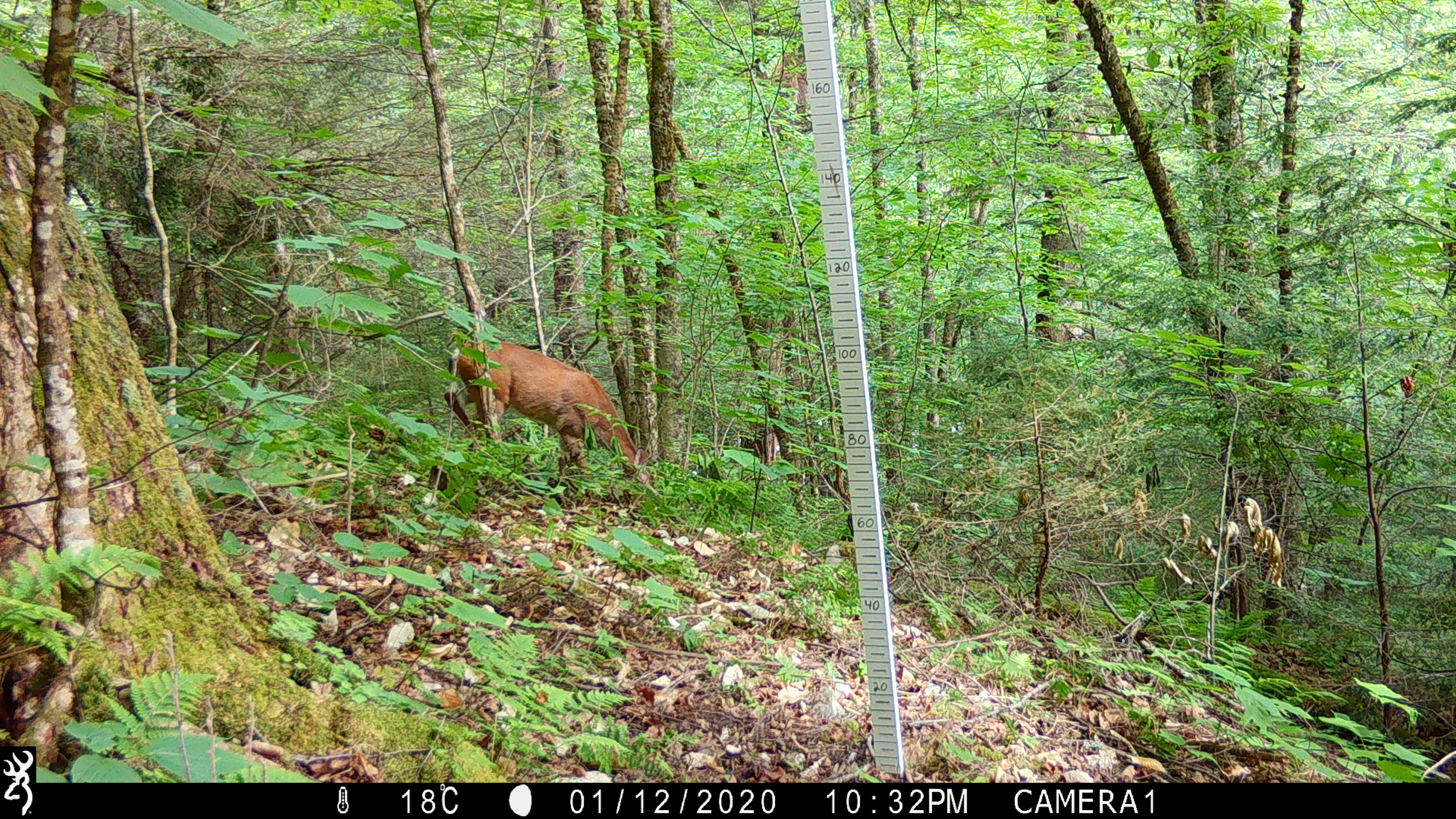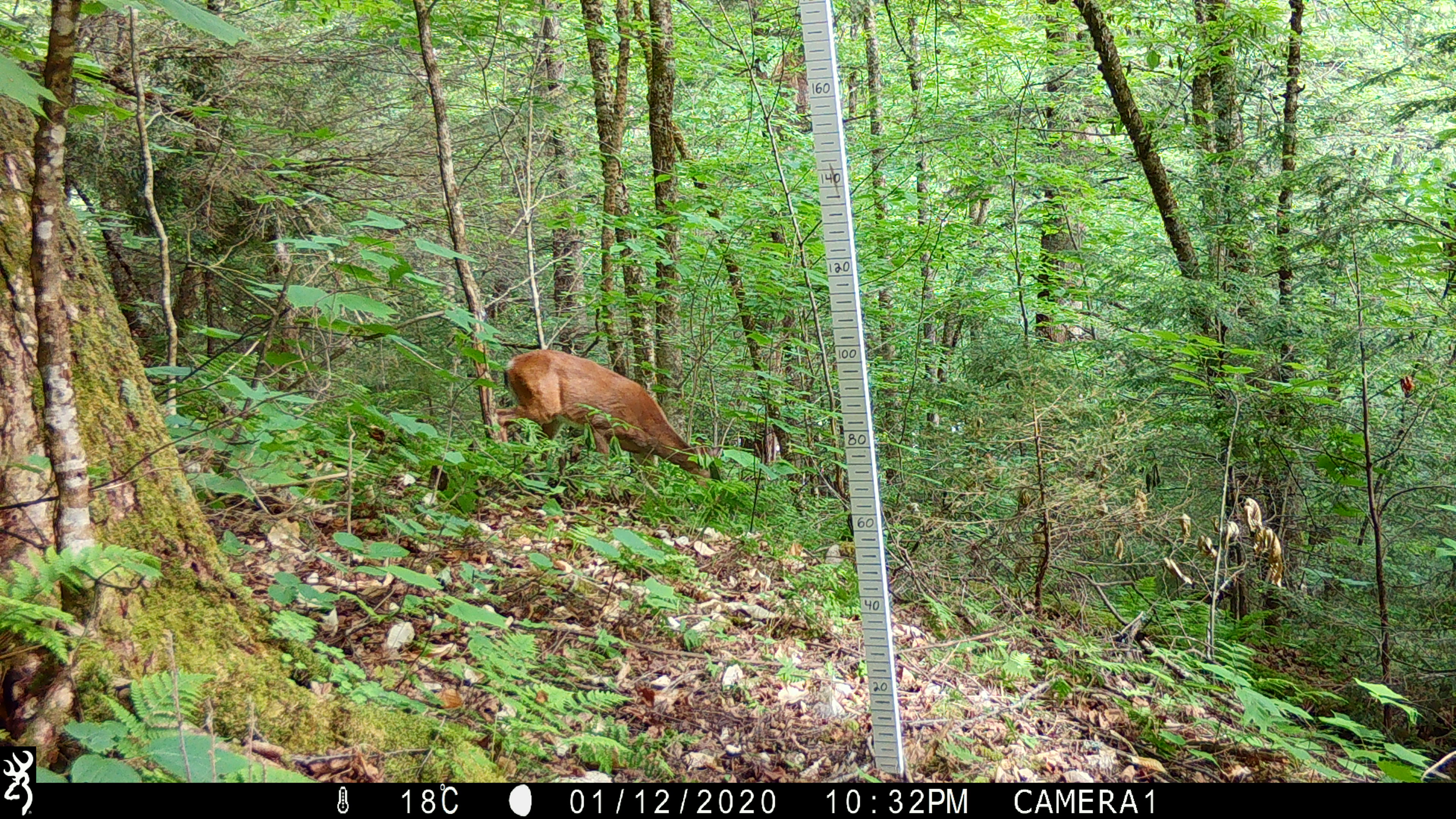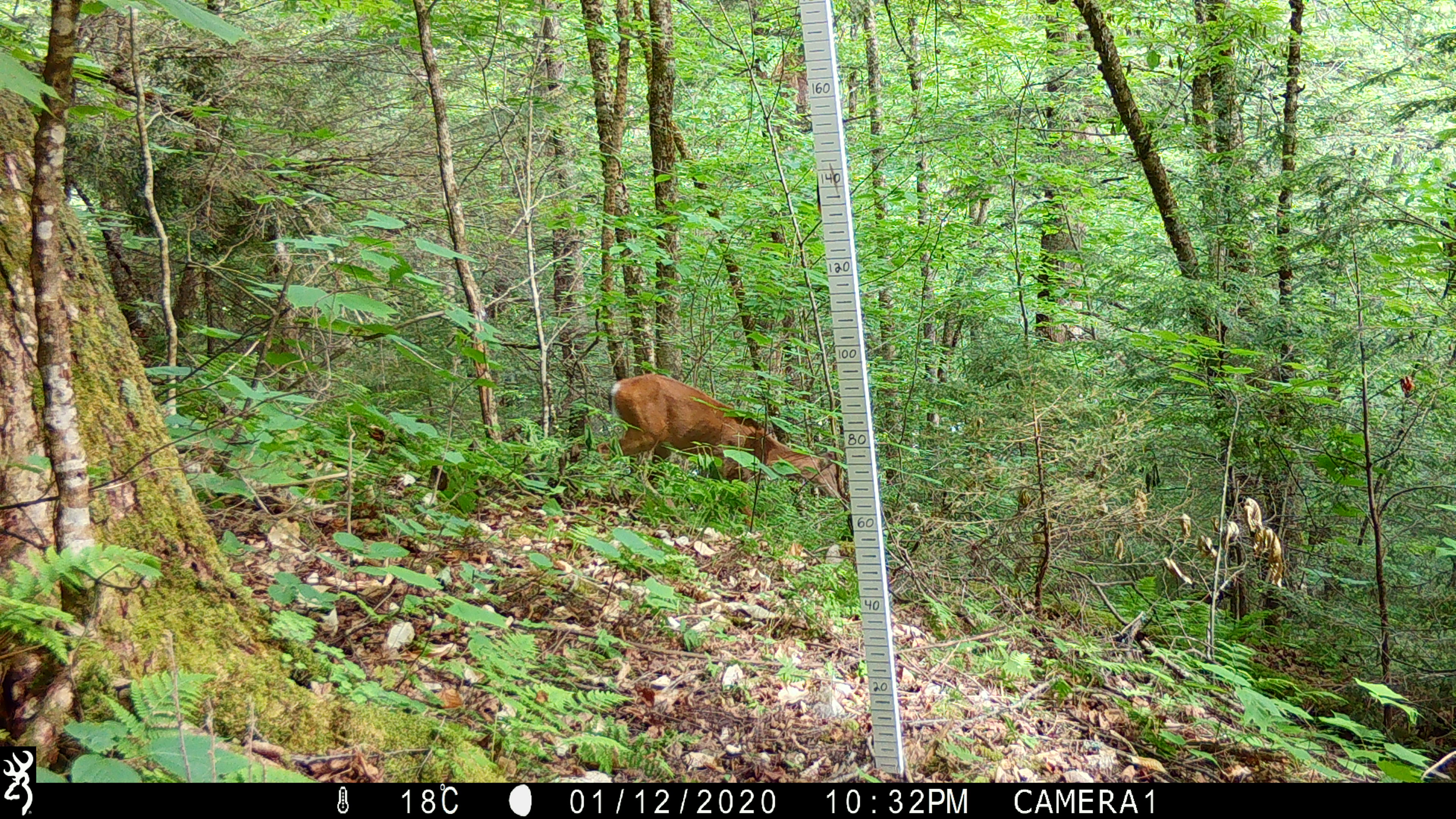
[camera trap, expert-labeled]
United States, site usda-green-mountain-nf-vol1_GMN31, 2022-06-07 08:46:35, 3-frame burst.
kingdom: Animalia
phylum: Chordata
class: Mammalia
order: Artiodactyla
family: Cervidae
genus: Odocoileus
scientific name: Odocoileus virginianus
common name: white-tailed deer